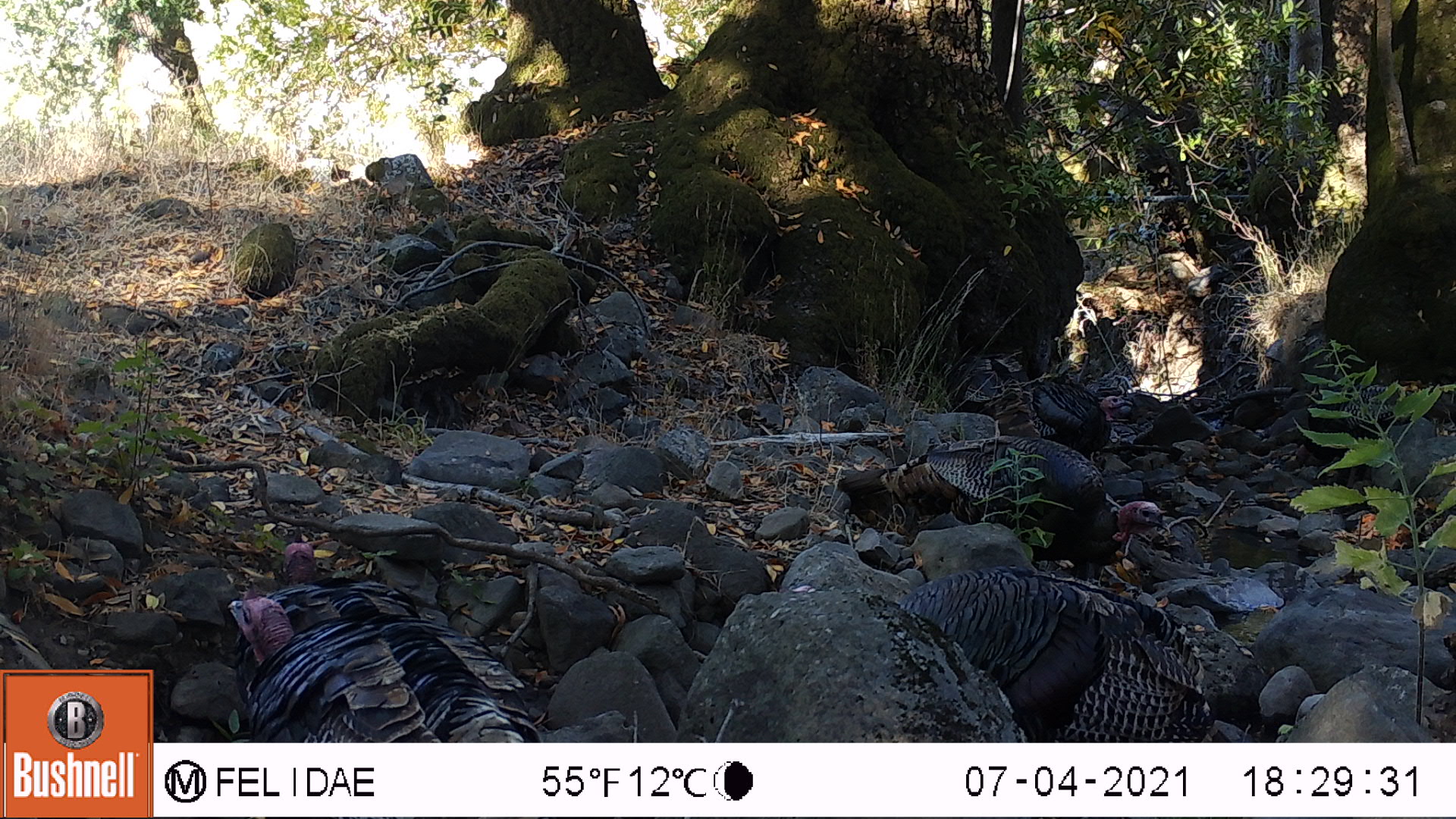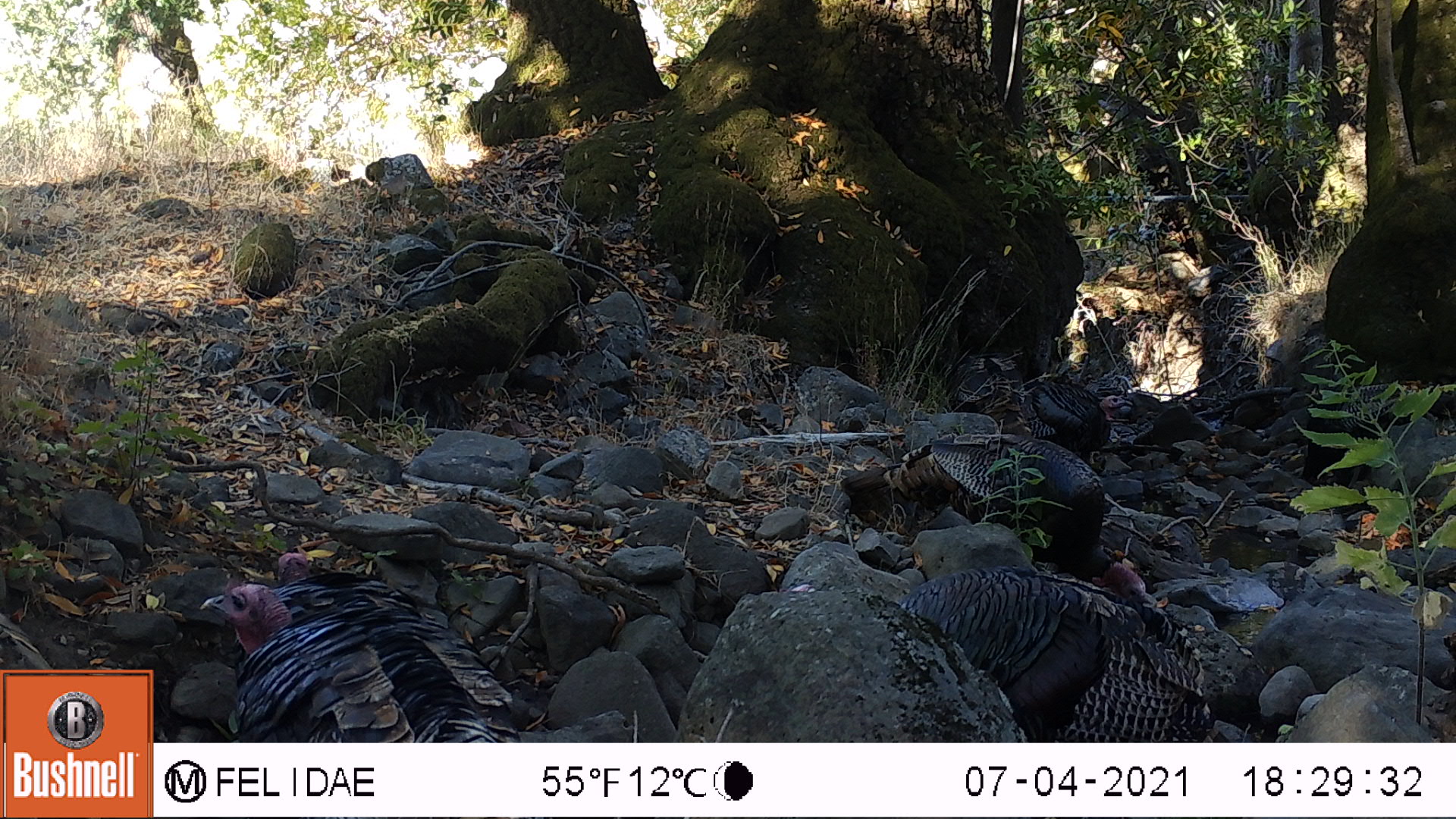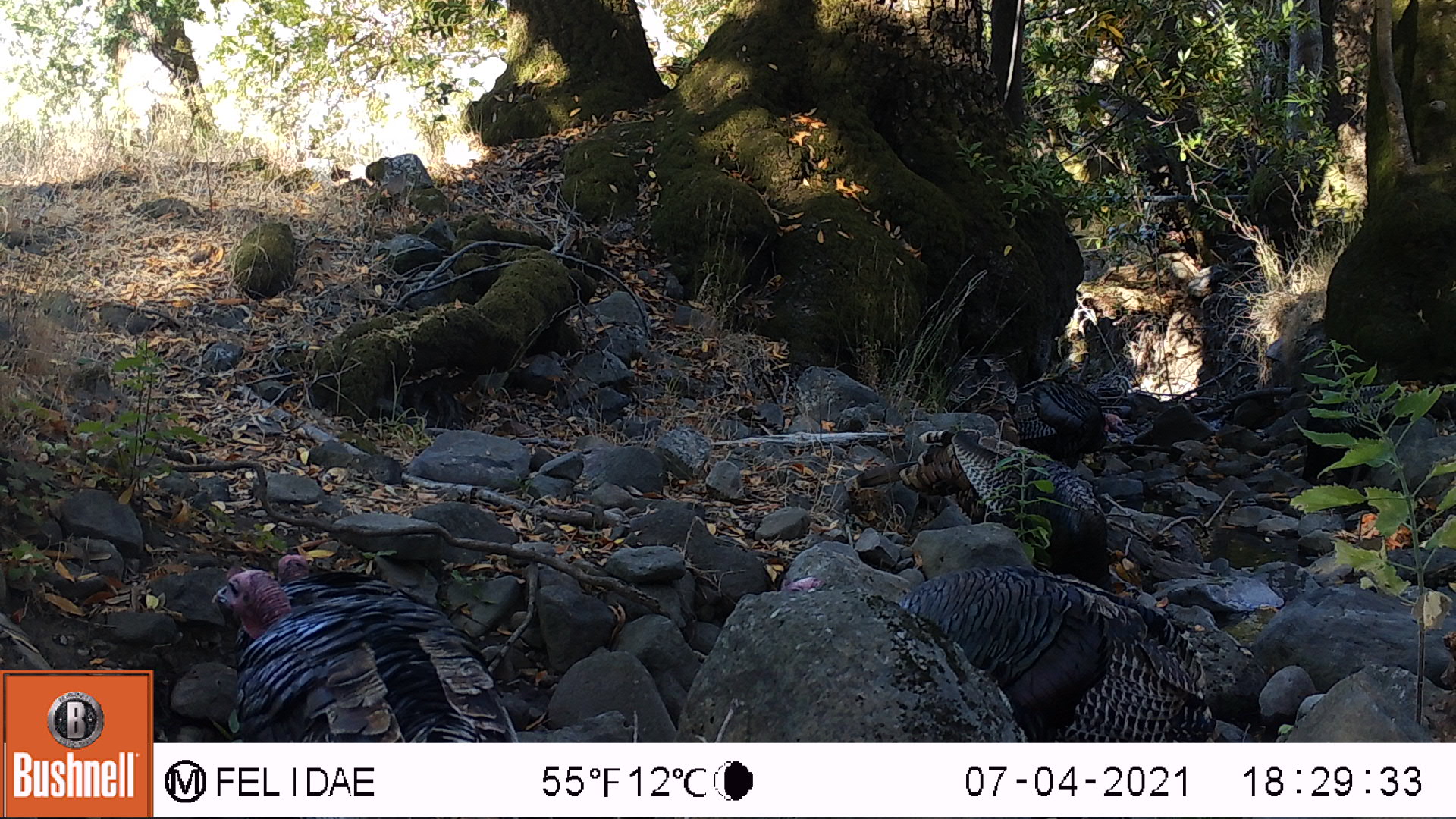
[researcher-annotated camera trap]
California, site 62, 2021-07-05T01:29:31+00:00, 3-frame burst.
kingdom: Animalia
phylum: Chordata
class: Aves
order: Galliformes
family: Phasianidae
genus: Meleagris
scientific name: Meleagris gallopavo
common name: turkey